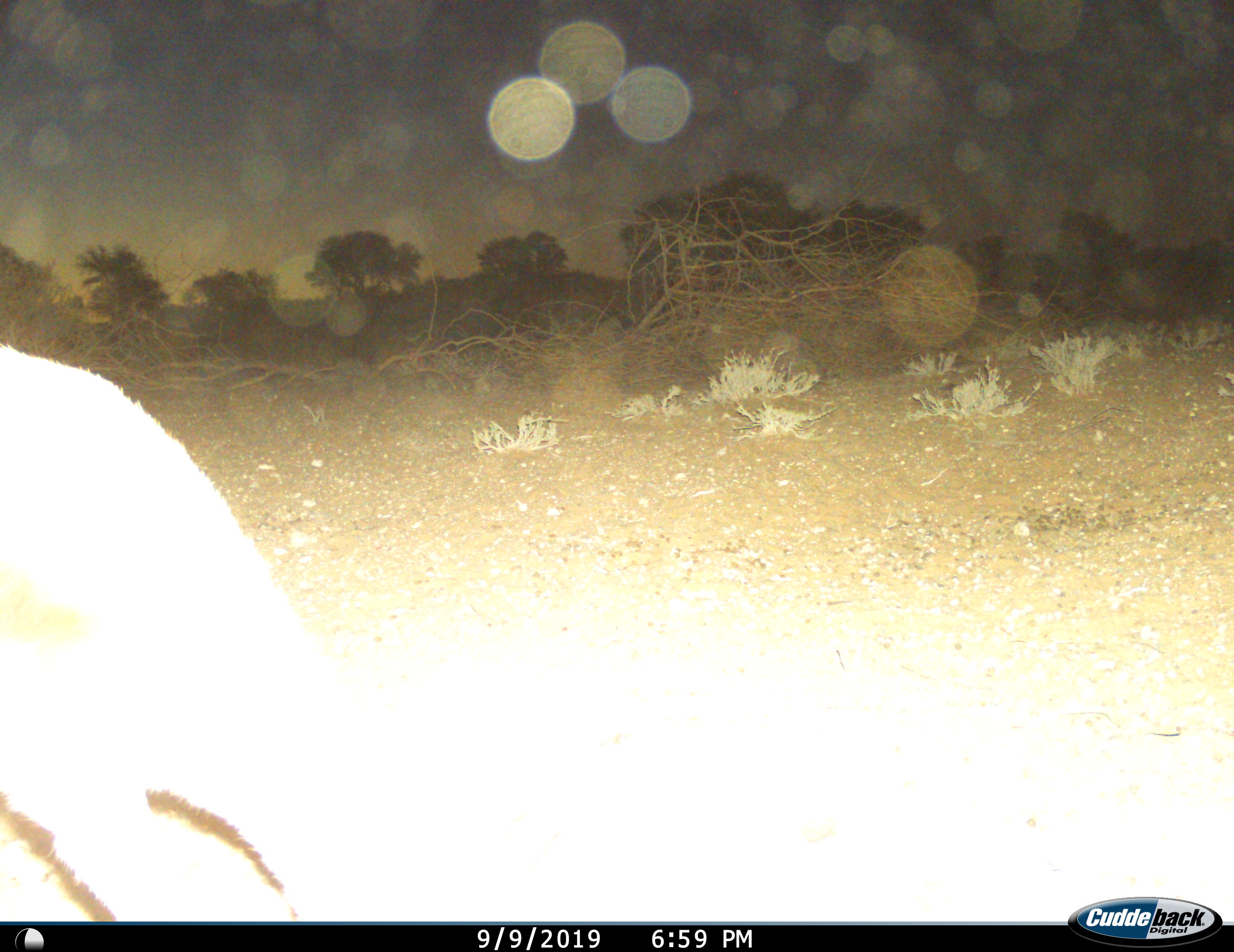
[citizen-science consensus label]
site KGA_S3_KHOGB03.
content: unidentified animal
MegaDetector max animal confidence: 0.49